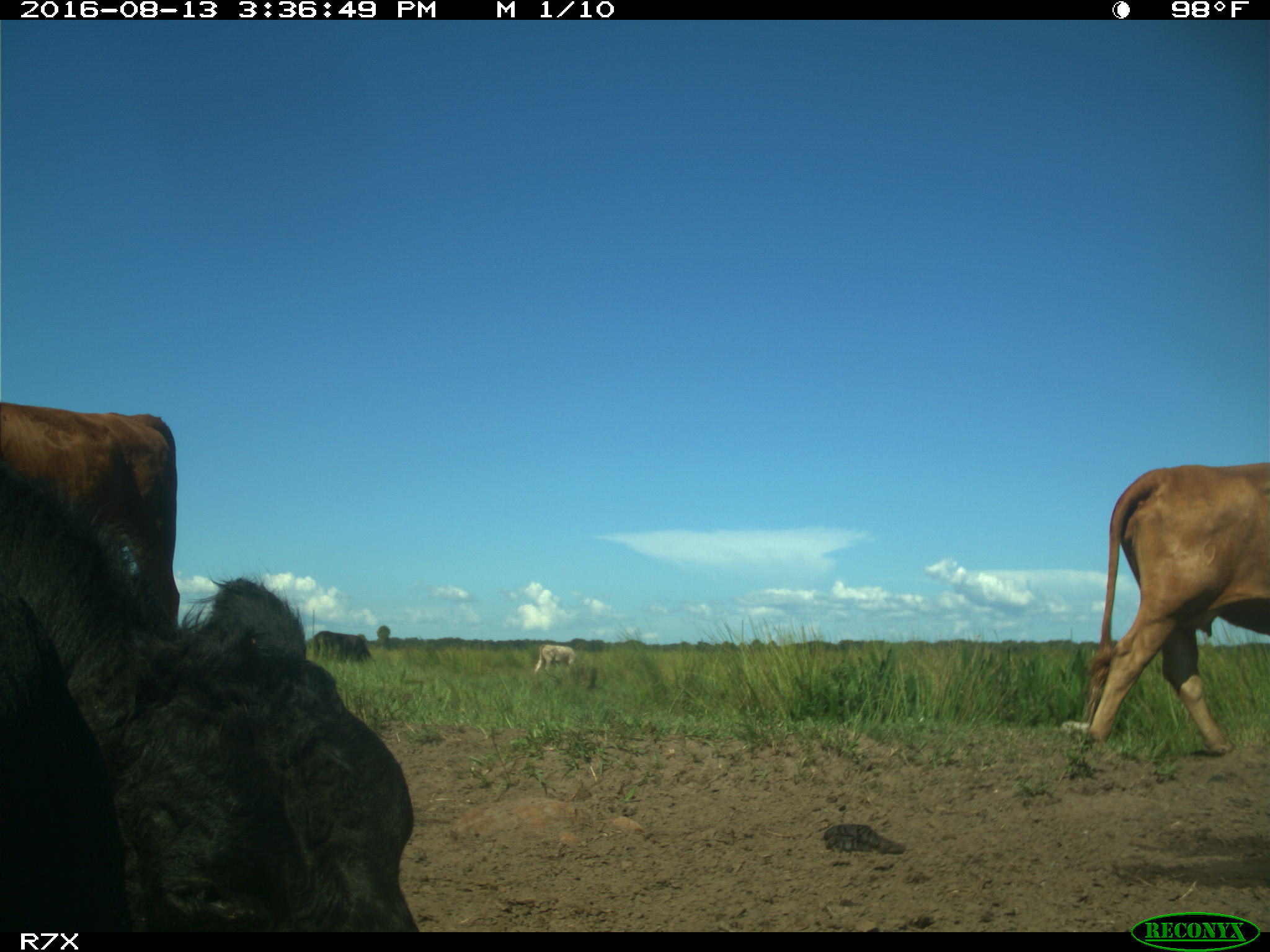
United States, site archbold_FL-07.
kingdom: Animalia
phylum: Chordata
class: Mammalia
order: Artiodactyla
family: Bovidae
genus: Bos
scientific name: Bos taurus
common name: domestic cow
Bos taurus (domestic cow).